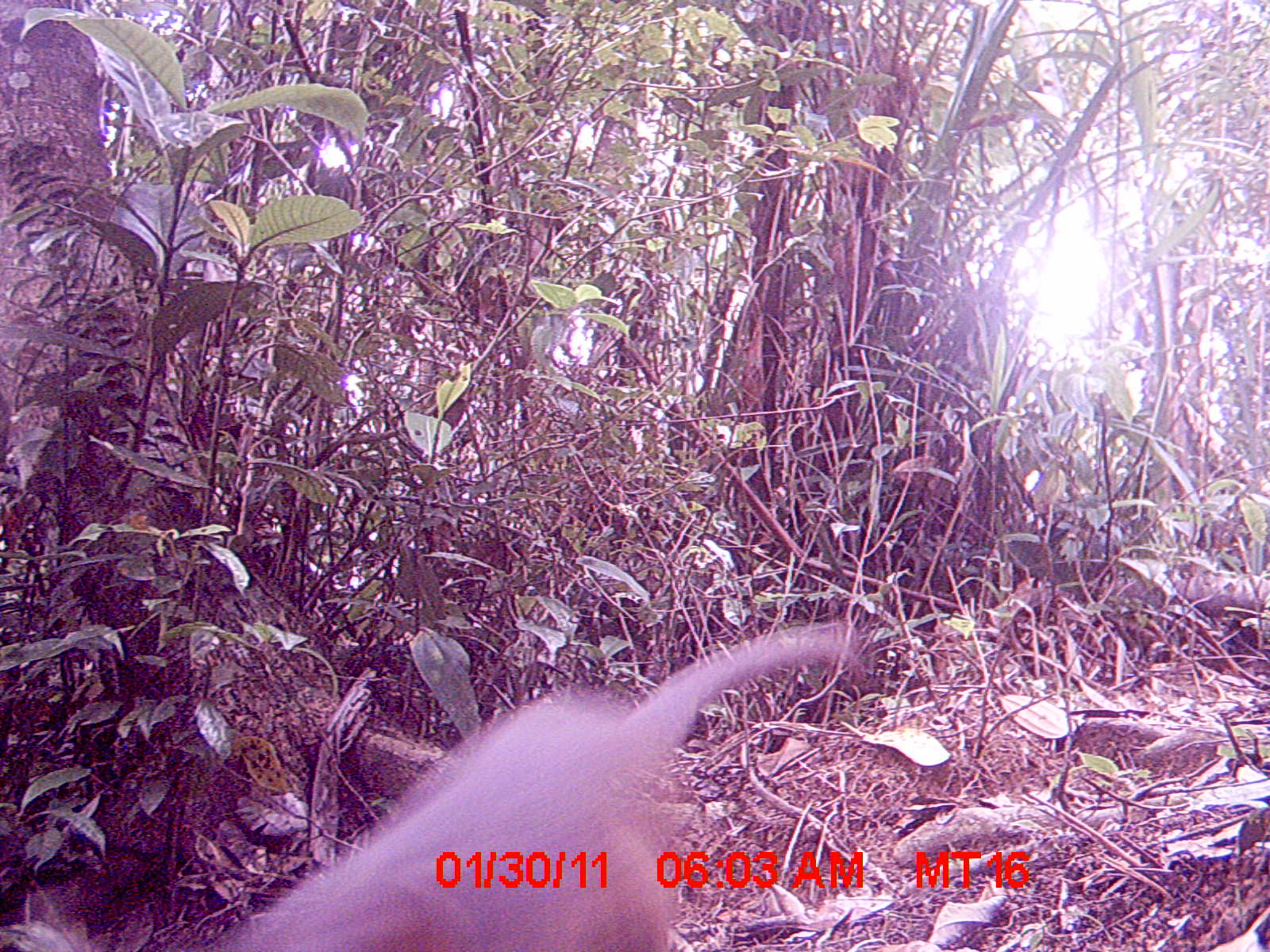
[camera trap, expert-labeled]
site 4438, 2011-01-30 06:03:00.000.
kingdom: Animalia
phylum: Chordata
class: Mammalia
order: Carnivora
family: Canidae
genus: Canis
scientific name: Canis familiaris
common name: domestic dog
Canis familiaris (domestic dog), count 1.